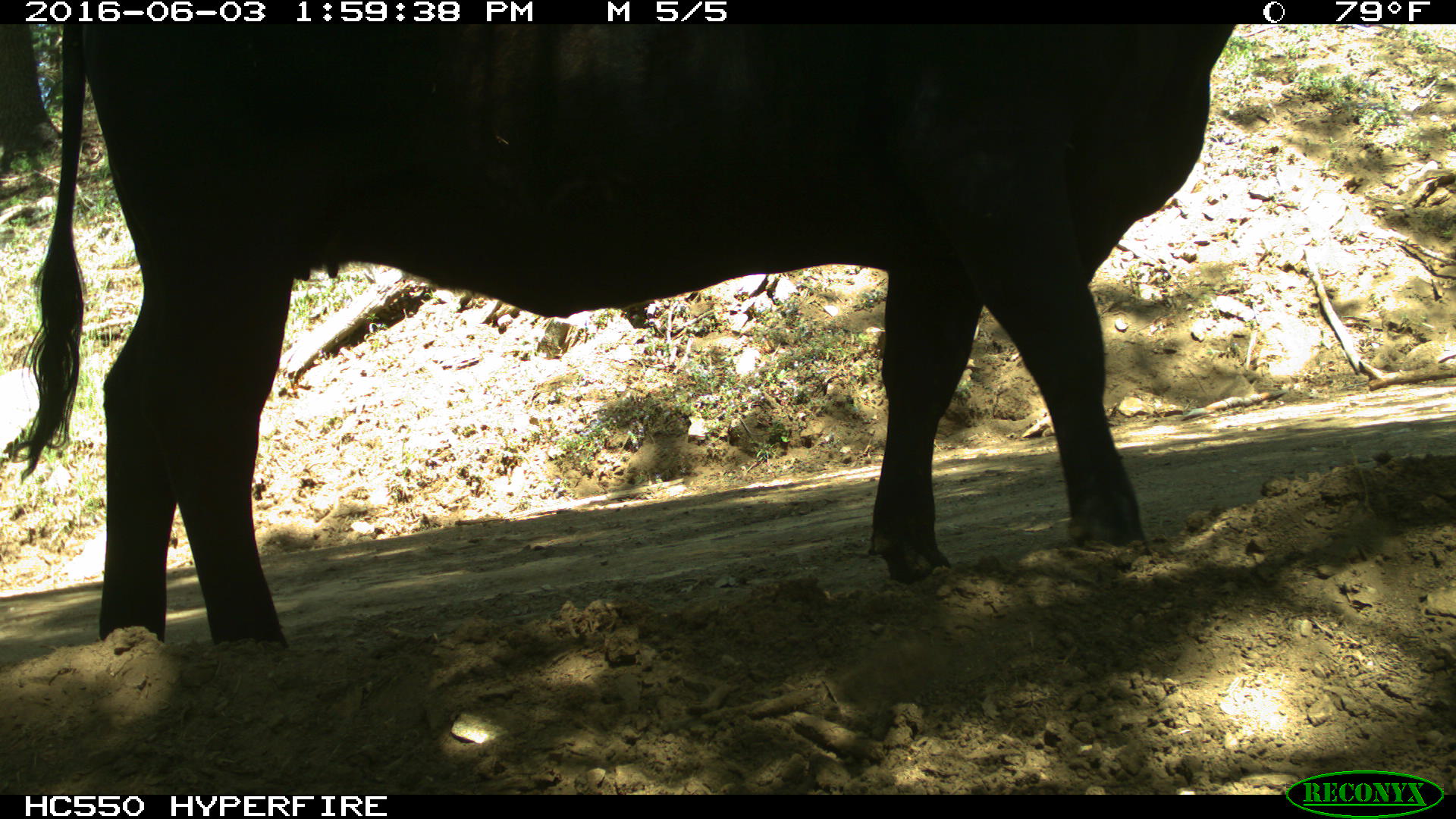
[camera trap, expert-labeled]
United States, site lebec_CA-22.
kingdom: Animalia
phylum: Chordata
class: Mammalia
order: Artiodactyla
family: Bovidae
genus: Bos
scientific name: Bos taurus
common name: domestic cow